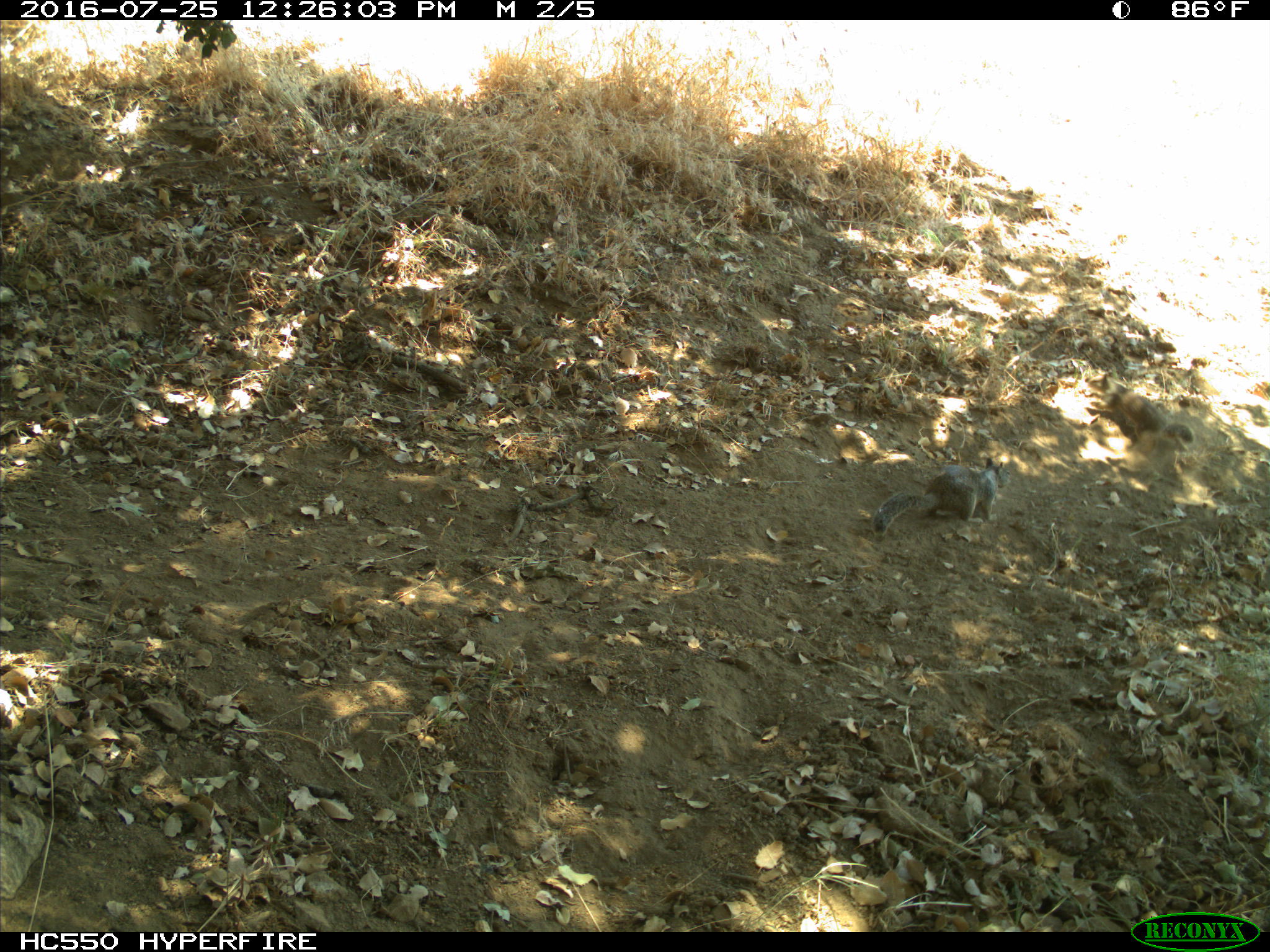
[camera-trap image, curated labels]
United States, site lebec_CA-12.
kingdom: Animalia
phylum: Chordata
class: Mammalia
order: Rodentia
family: Sciuridae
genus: Otospermophilus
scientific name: Otospermophilus beecheyi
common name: california ground squirrel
Otospermophilus beecheyi (california ground squirrel).